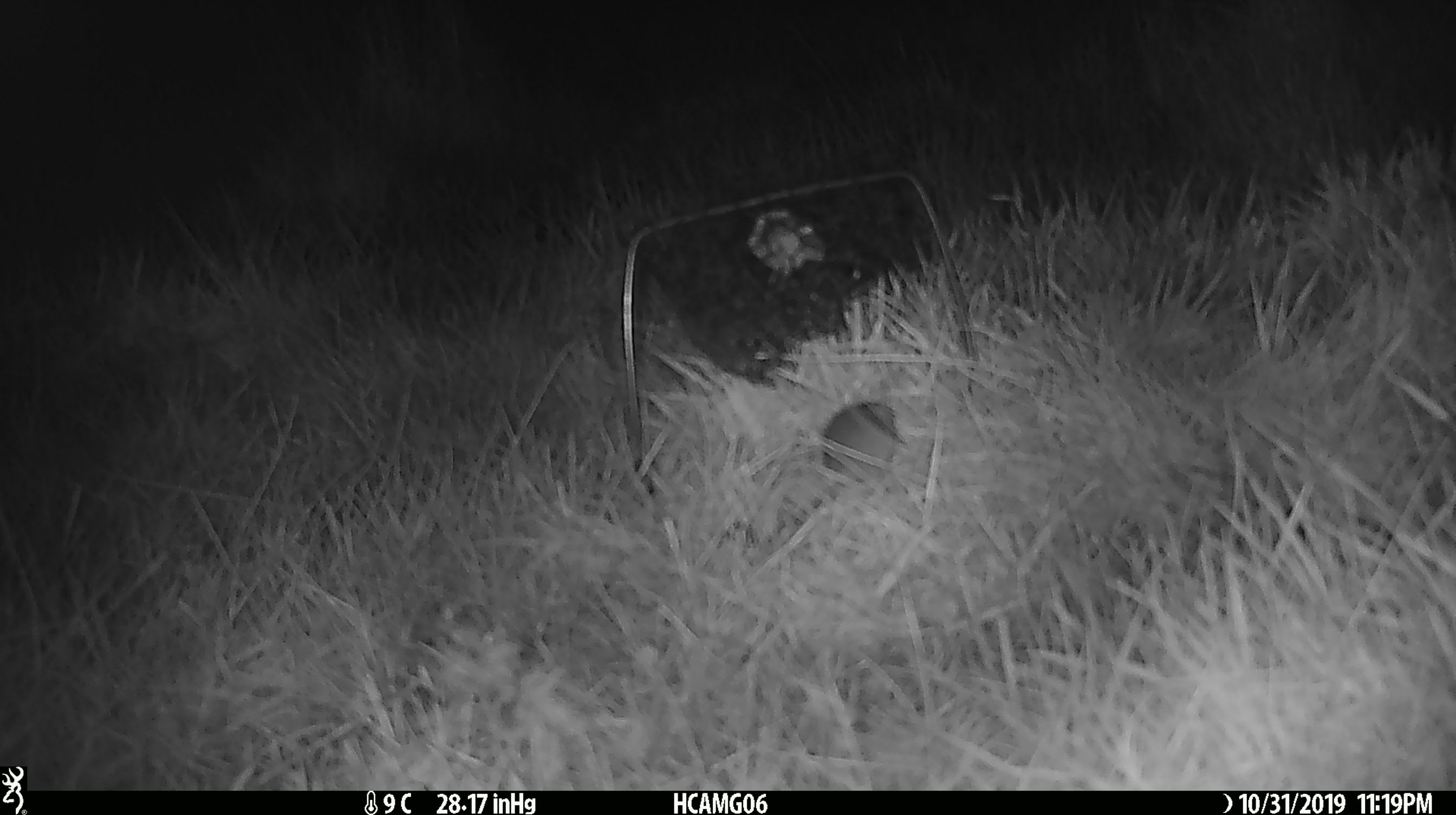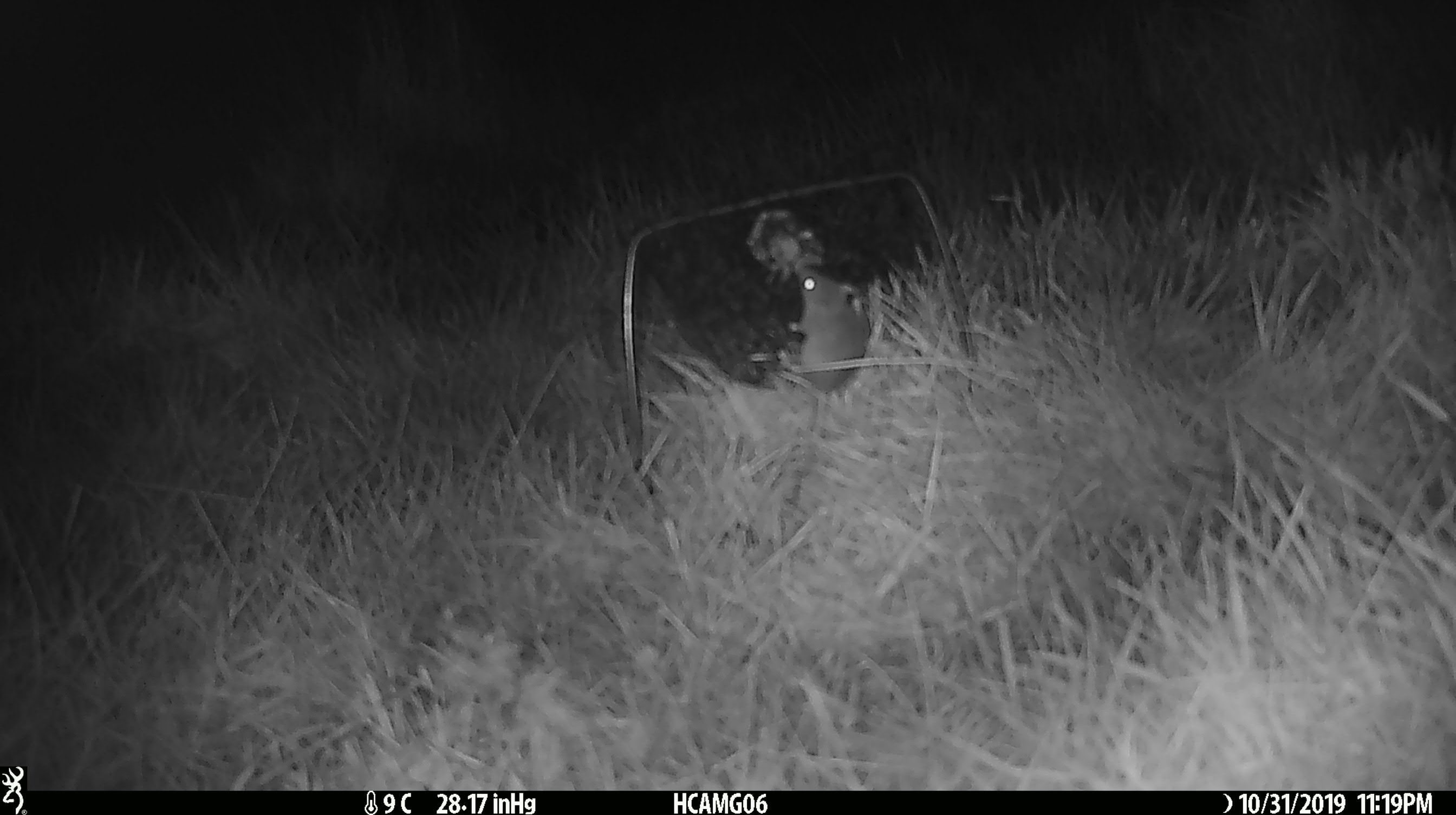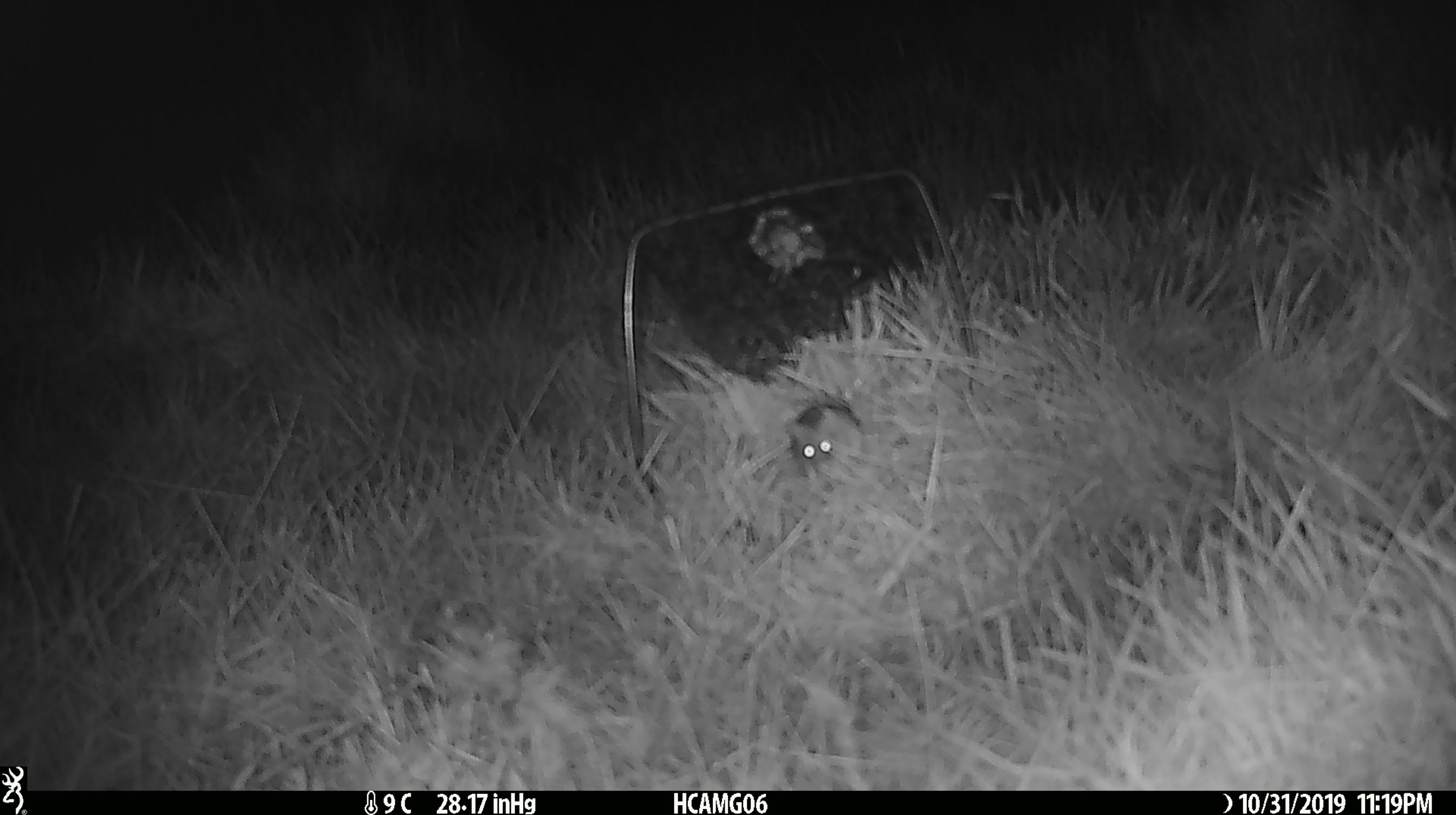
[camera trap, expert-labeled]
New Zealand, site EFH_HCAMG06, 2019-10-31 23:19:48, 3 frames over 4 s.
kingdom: Animalia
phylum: Chordata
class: Mammalia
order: Rodentia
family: Muridae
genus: Mus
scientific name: Mus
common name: mouse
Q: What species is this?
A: Mouse (Mus).